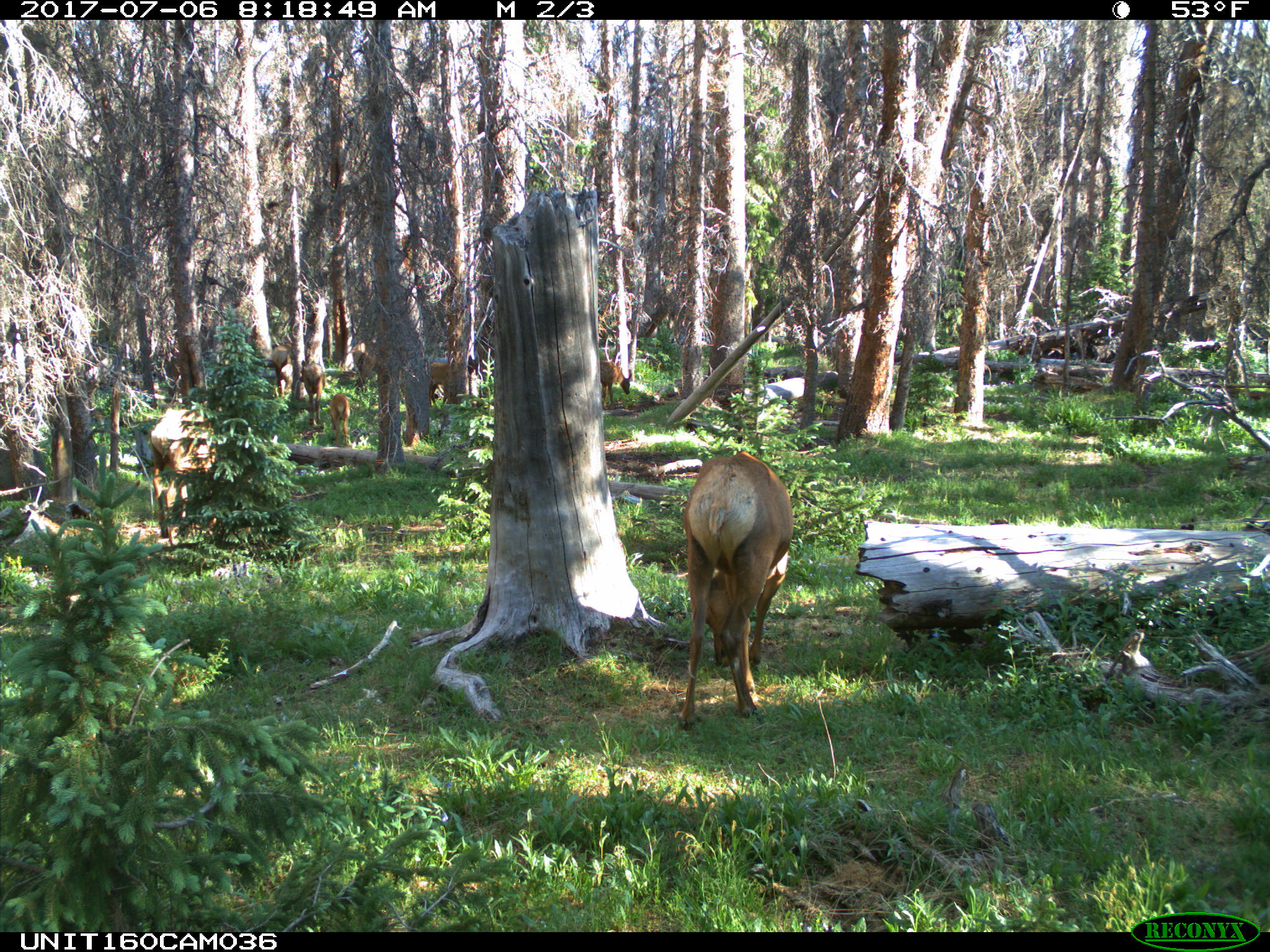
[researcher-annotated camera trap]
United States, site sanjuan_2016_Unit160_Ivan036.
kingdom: Animalia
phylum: Chordata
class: Mammalia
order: Artiodactyla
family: Cervidae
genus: Cervus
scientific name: Cervus elaphus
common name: red deer